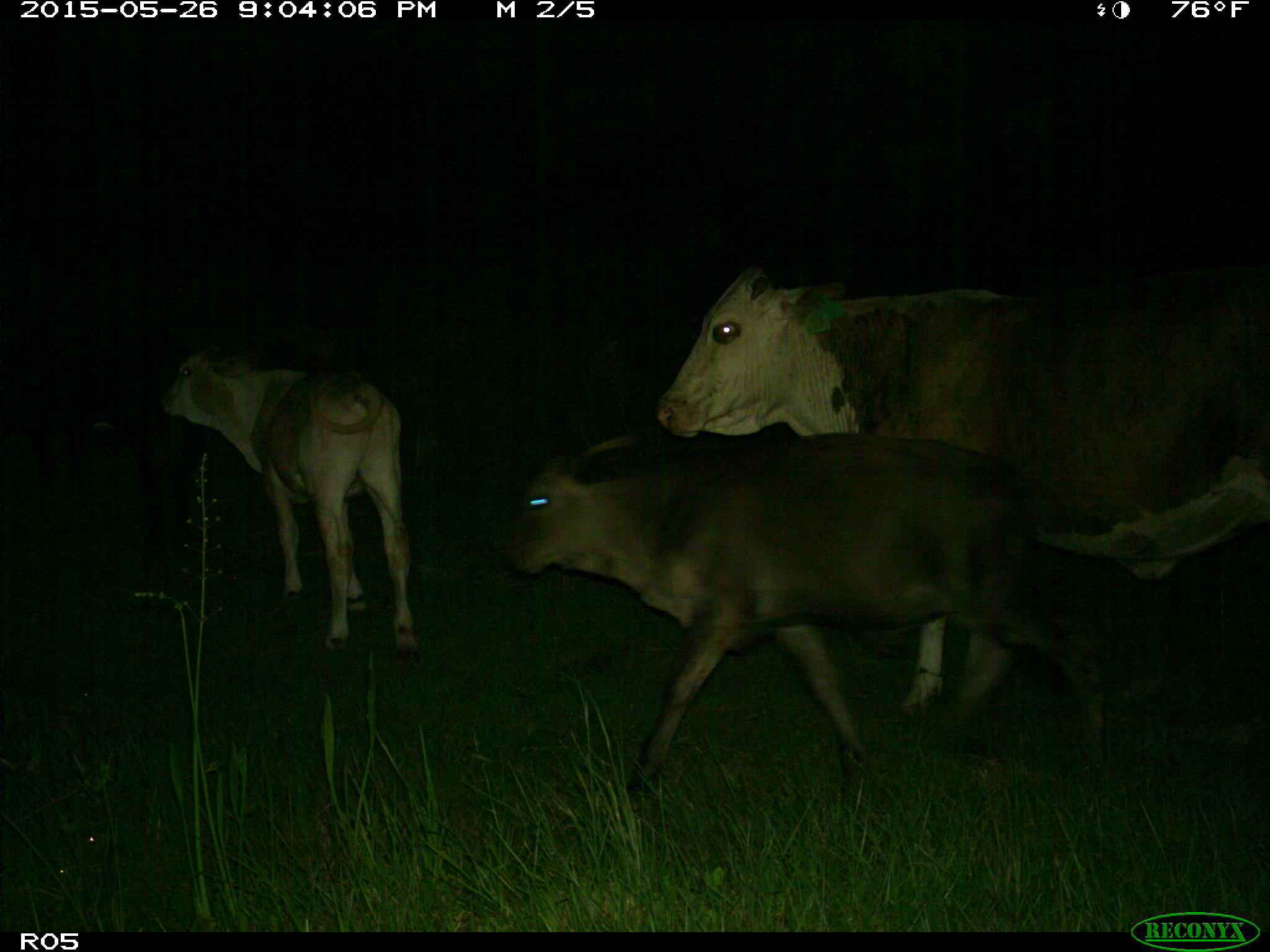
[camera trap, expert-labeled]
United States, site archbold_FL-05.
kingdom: Animalia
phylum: Chordata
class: Mammalia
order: Artiodactyla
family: Bovidae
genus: Bos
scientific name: Bos taurus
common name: domestic cow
Bos taurus (domestic cow).